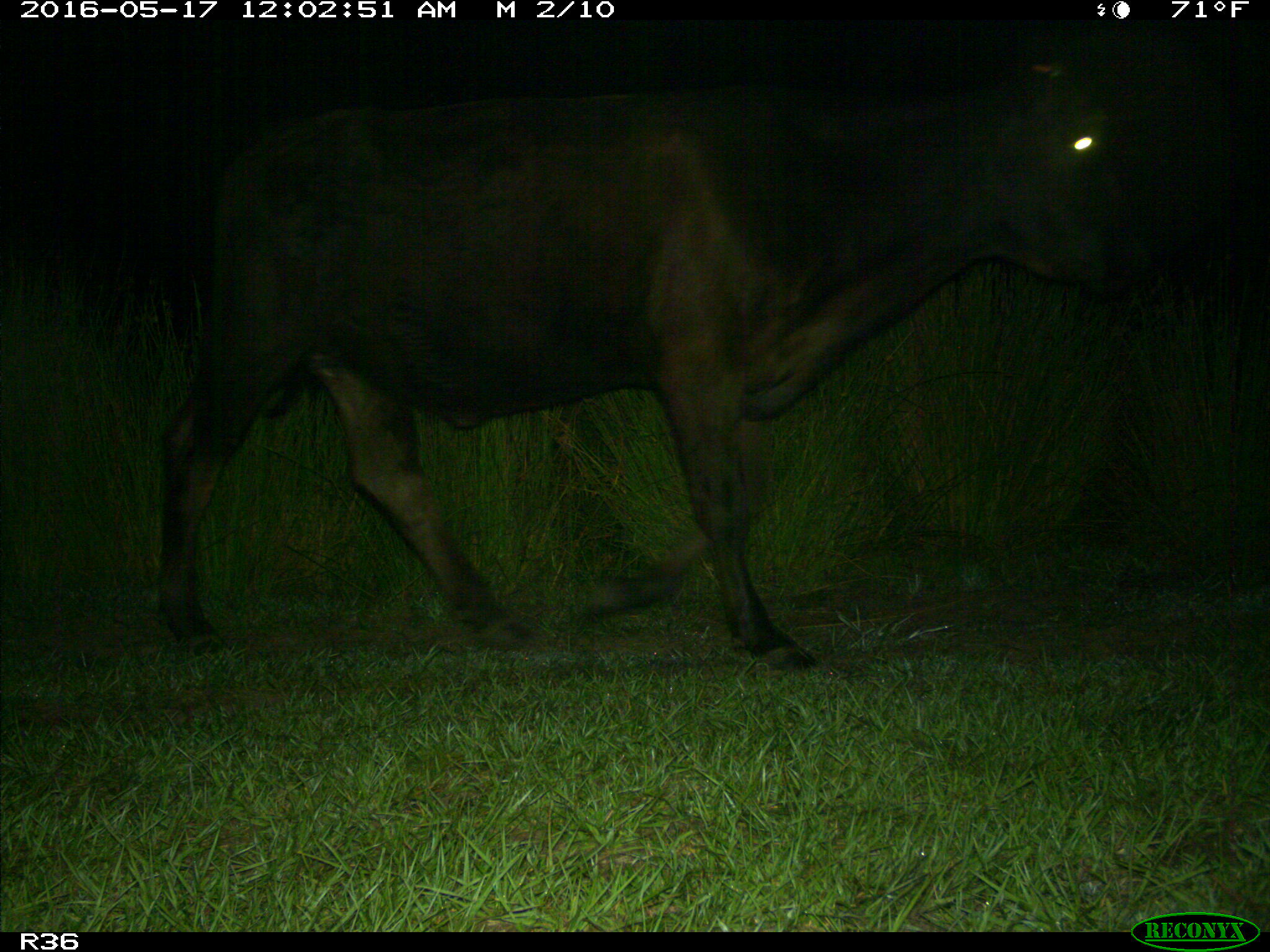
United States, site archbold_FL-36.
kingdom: Animalia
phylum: Chordata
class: Mammalia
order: Artiodactyla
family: Bovidae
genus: Bos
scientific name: Bos taurus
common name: domestic cow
Bos taurus (domestic cow).